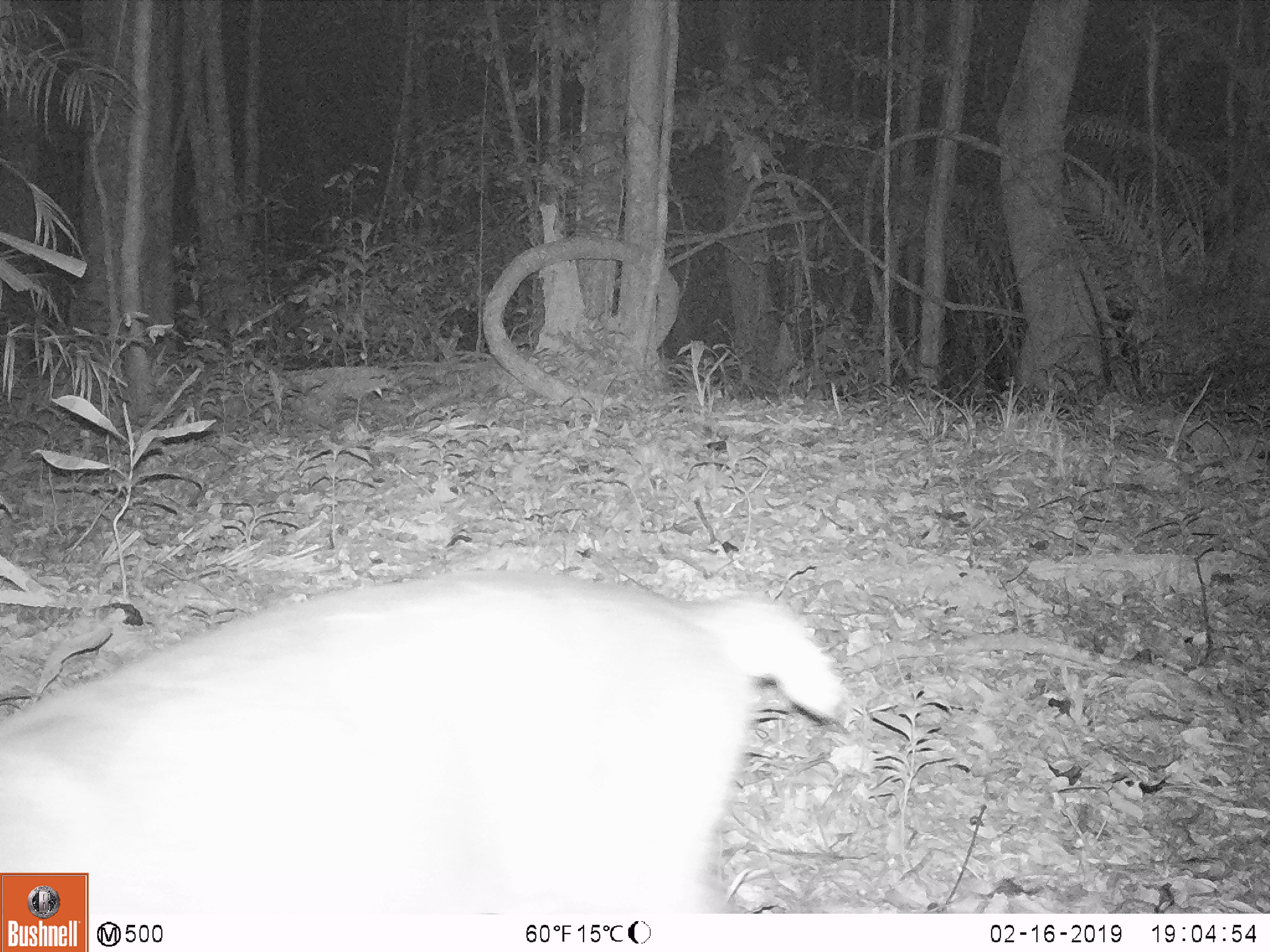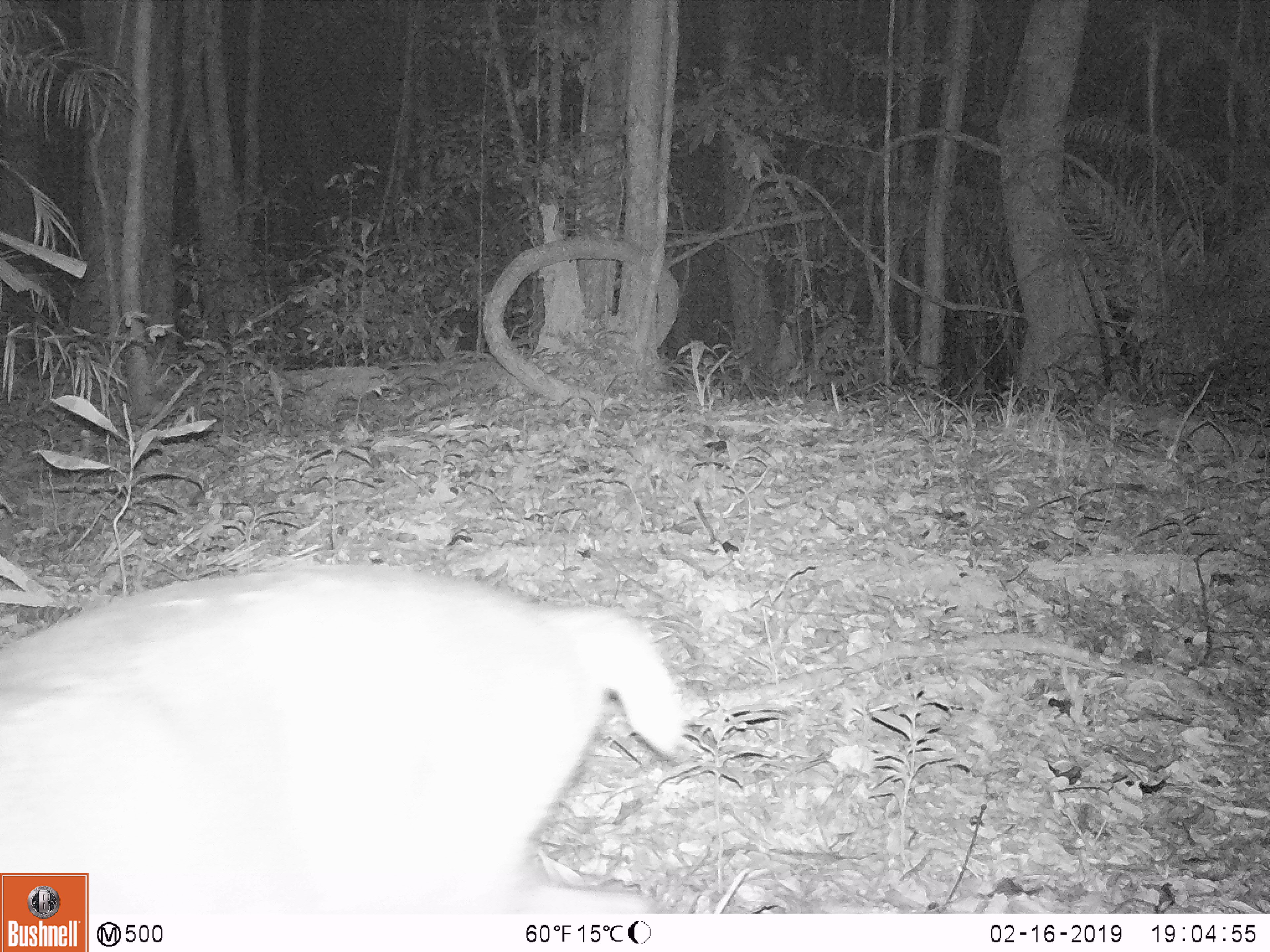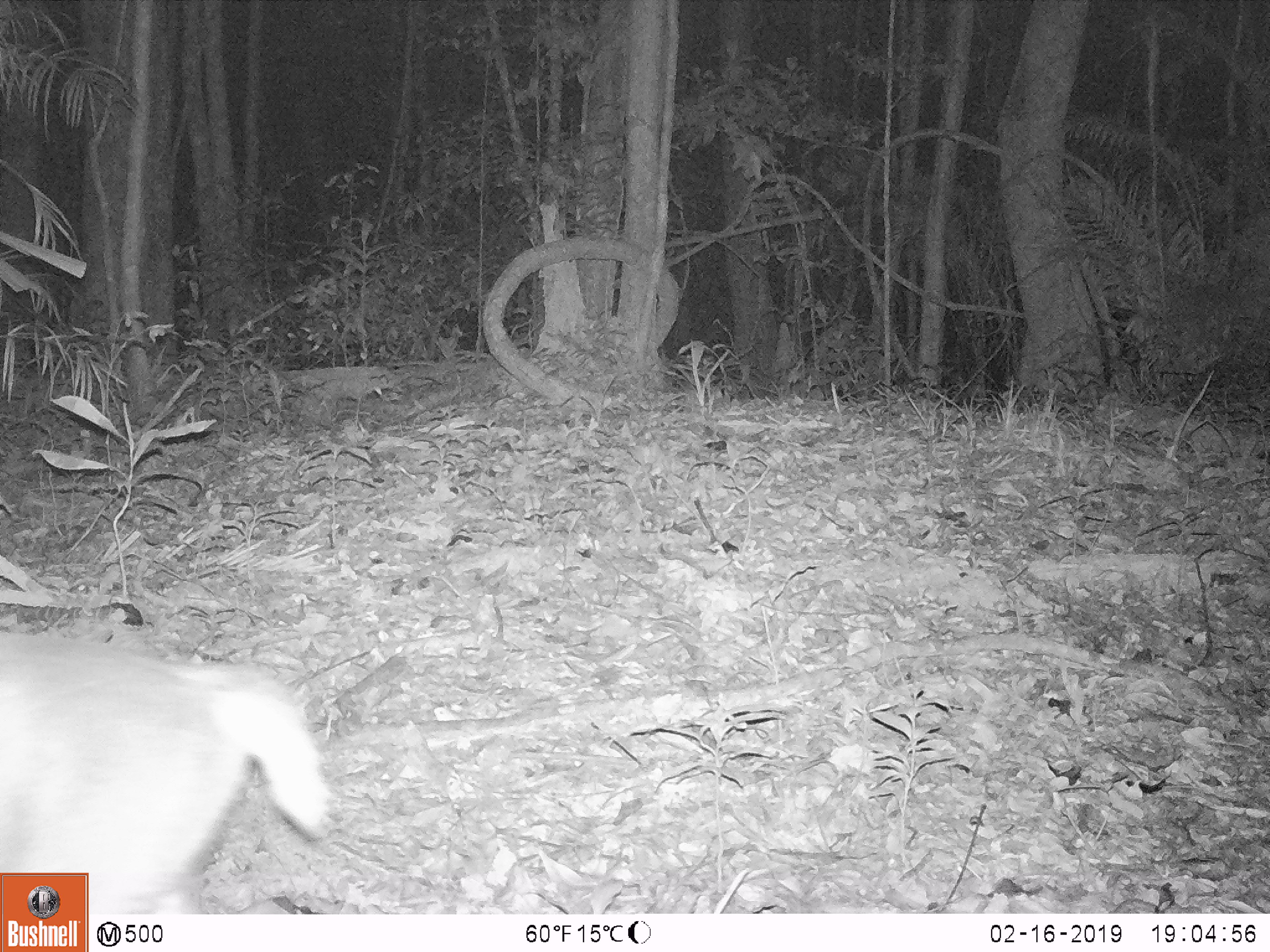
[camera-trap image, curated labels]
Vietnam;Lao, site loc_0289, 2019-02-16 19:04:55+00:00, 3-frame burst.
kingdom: Animalia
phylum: Chordata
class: Mammalia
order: Artiodactyla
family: Cervidae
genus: Muntiacus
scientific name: Muntiacus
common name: muntjacs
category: unidentified muntjac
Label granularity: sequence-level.